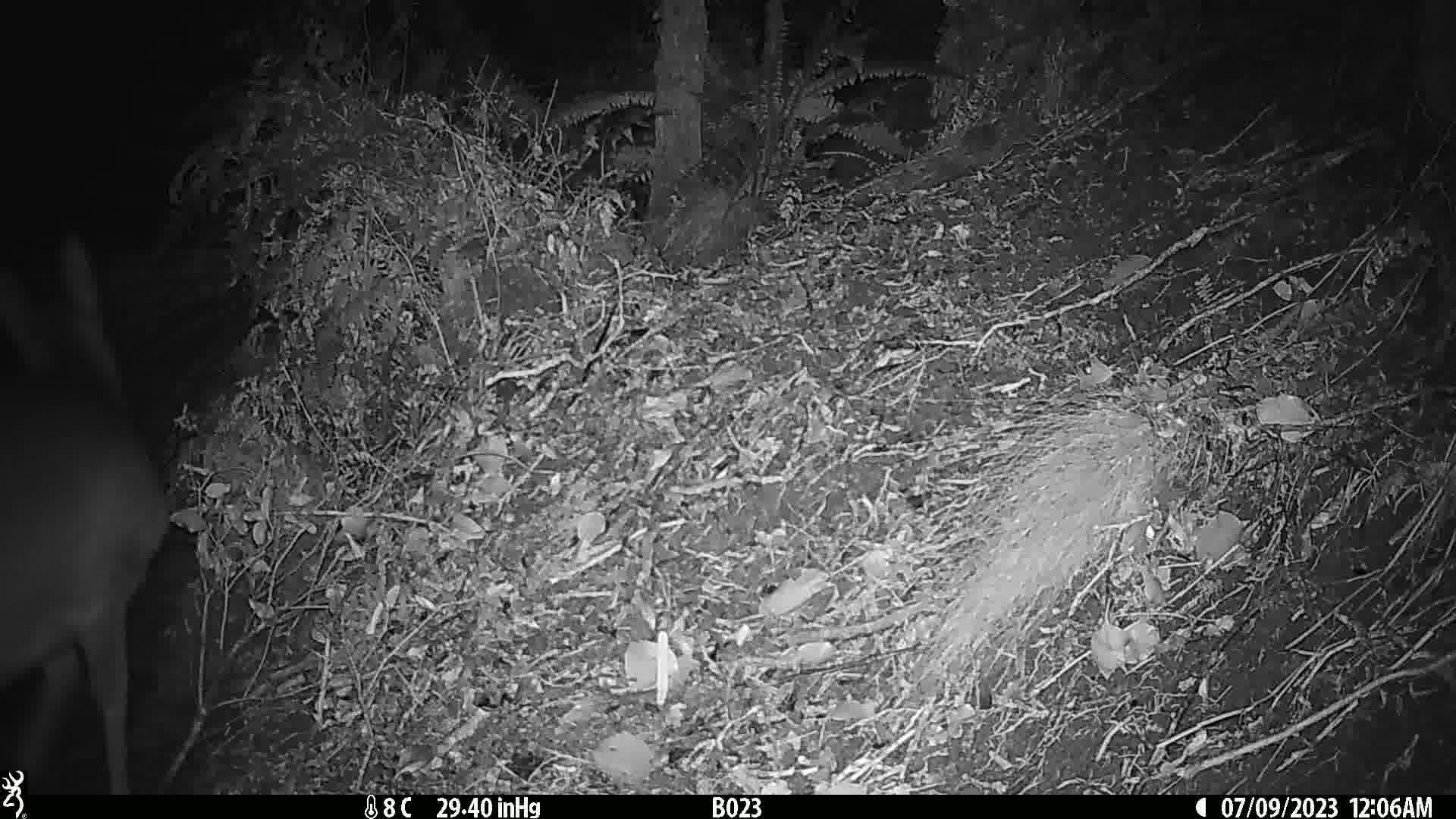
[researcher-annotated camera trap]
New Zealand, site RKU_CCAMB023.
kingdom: Animalia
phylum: Chordata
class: Mammalia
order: Artiodactyla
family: Cervidae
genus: Odocoileus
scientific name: Odocoileus virginianus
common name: white-tailed deer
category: white tailed deer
White tailed deer (white-tailed deer) (Odocoileus virginianus).